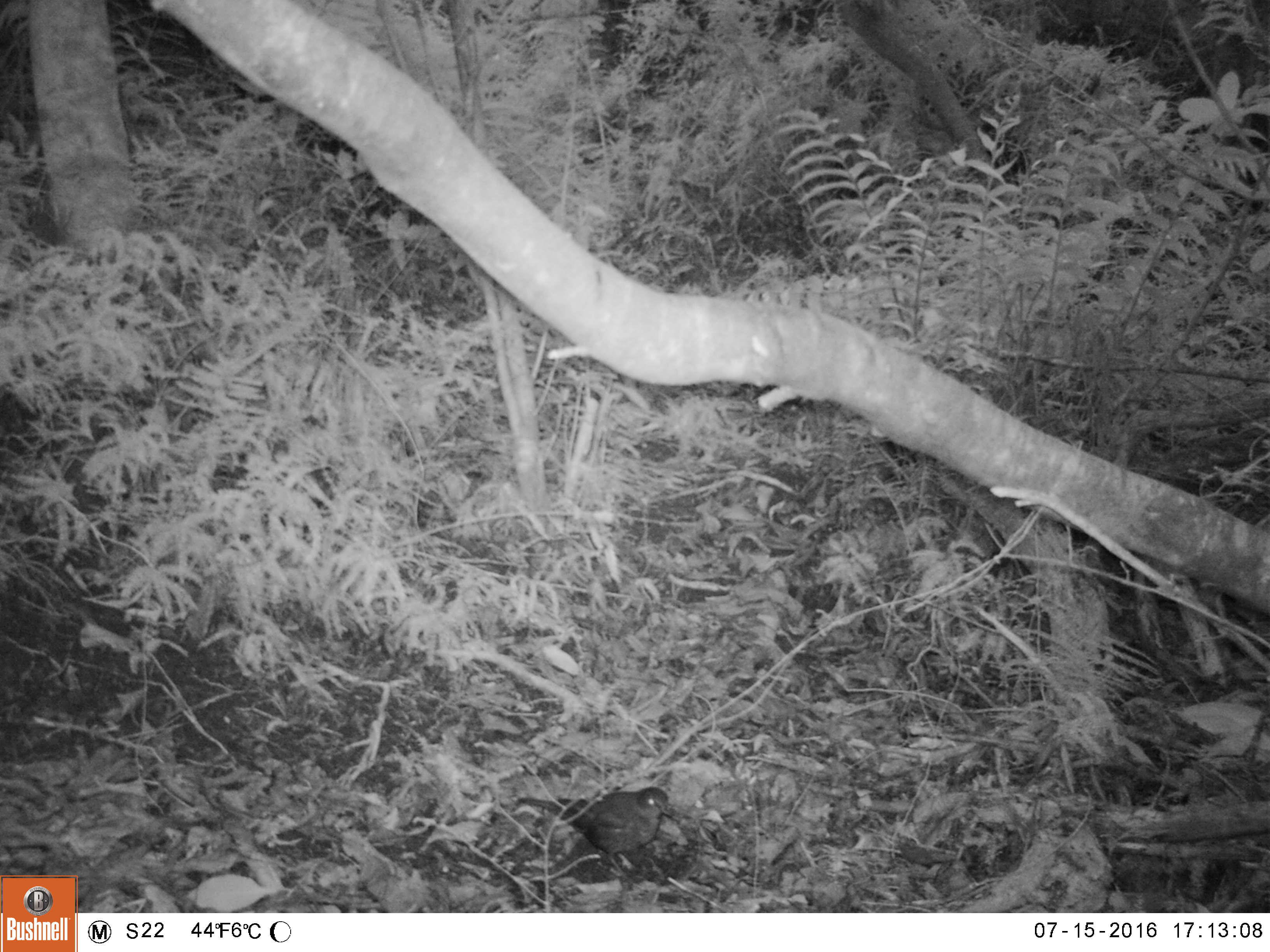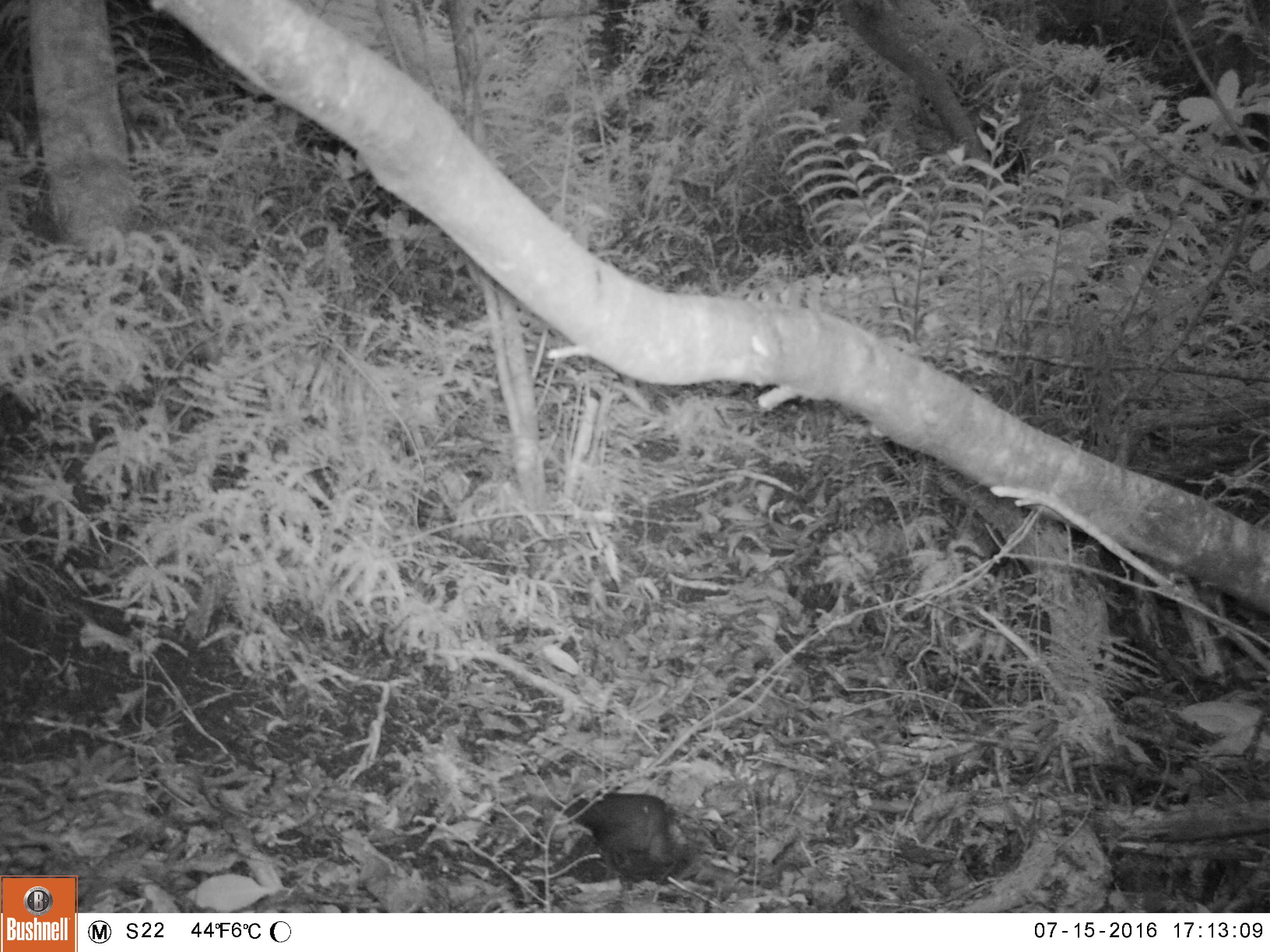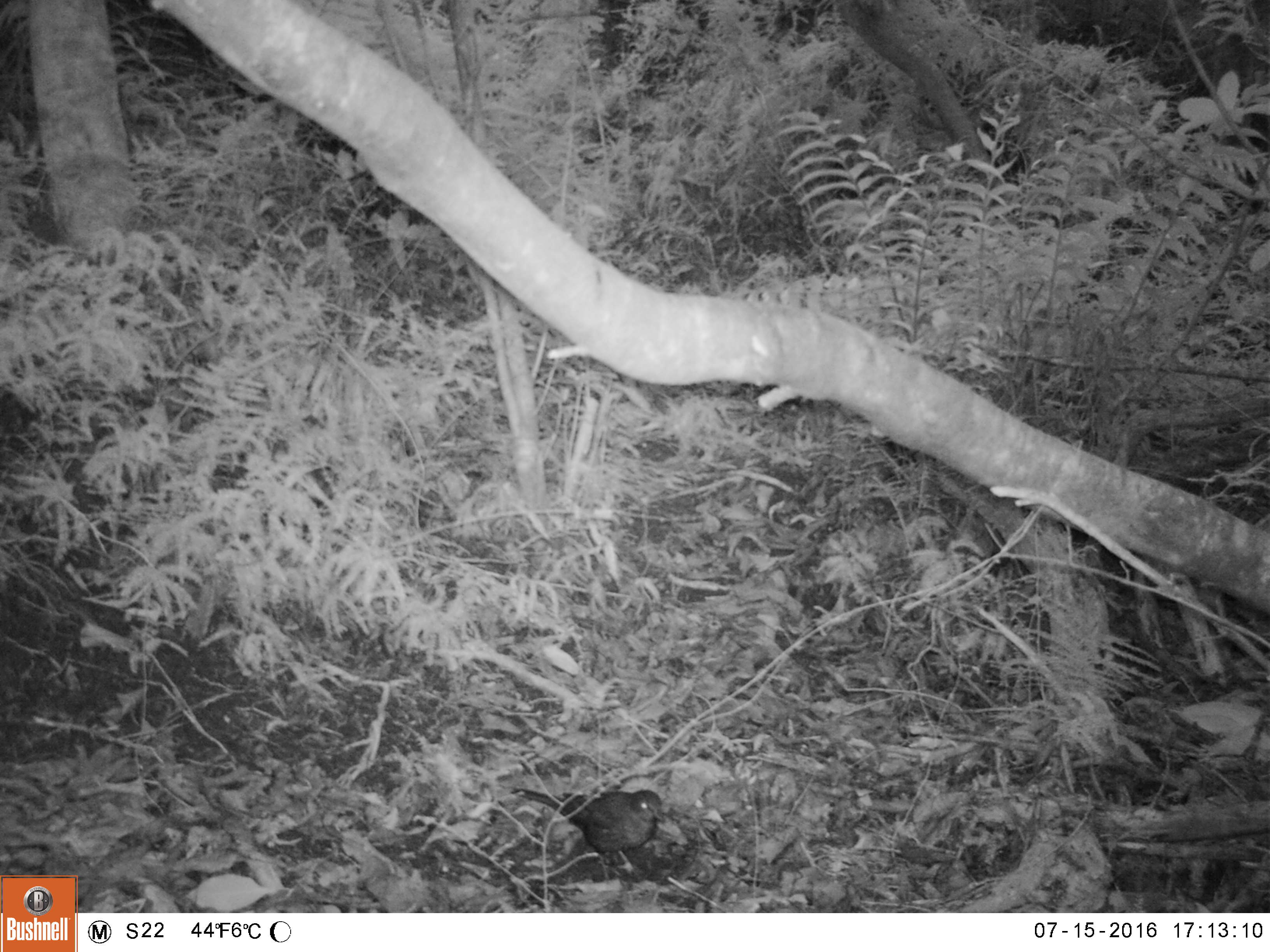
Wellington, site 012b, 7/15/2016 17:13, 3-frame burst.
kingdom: Animalia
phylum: Chordata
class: Aves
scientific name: Aves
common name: bird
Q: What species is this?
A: Bird (Aves).